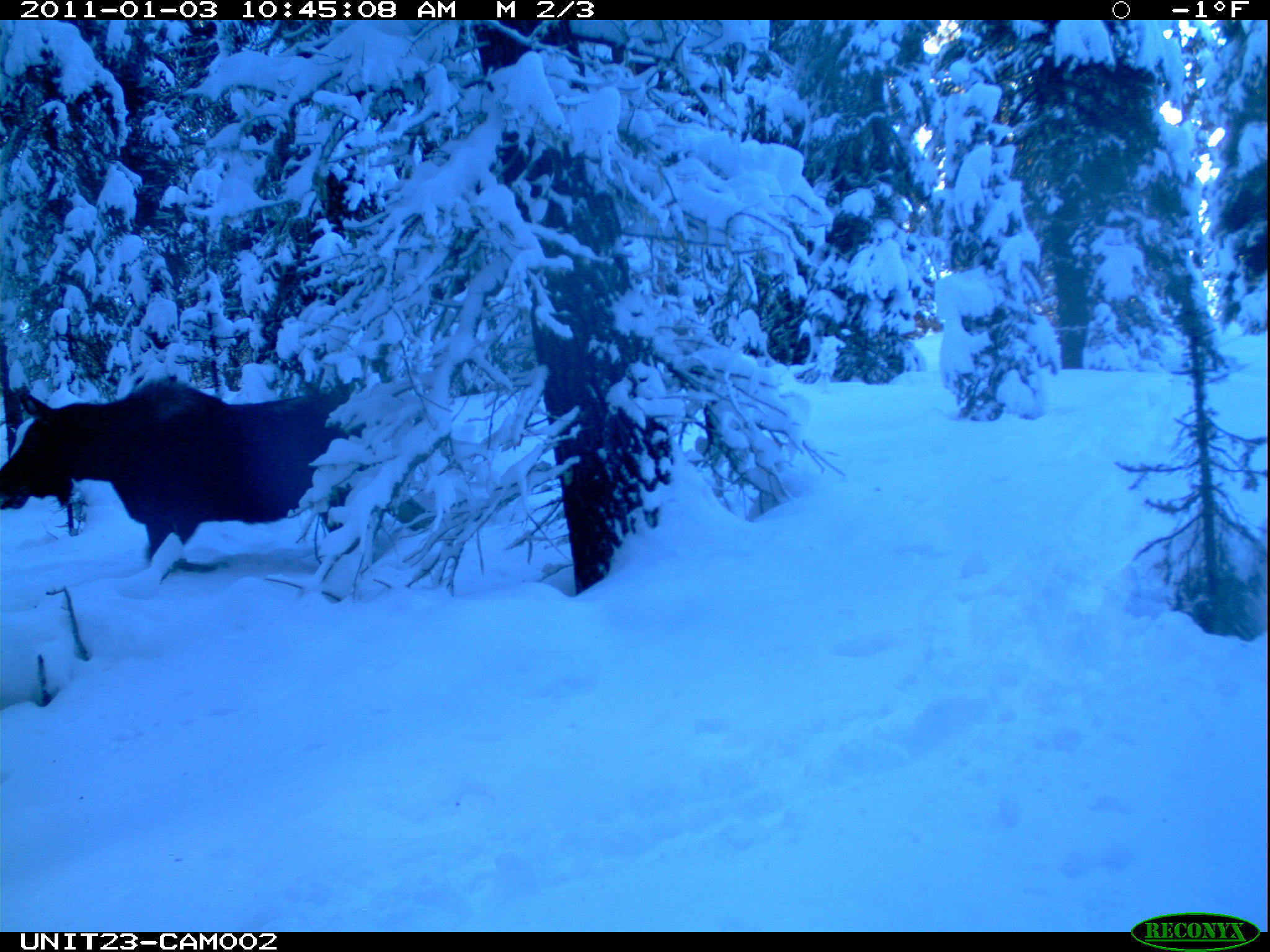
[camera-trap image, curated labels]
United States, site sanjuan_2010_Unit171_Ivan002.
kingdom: Animalia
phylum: Chordata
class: Mammalia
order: Artiodactyla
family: Cervidae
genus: Alces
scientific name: Alces alces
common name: moose